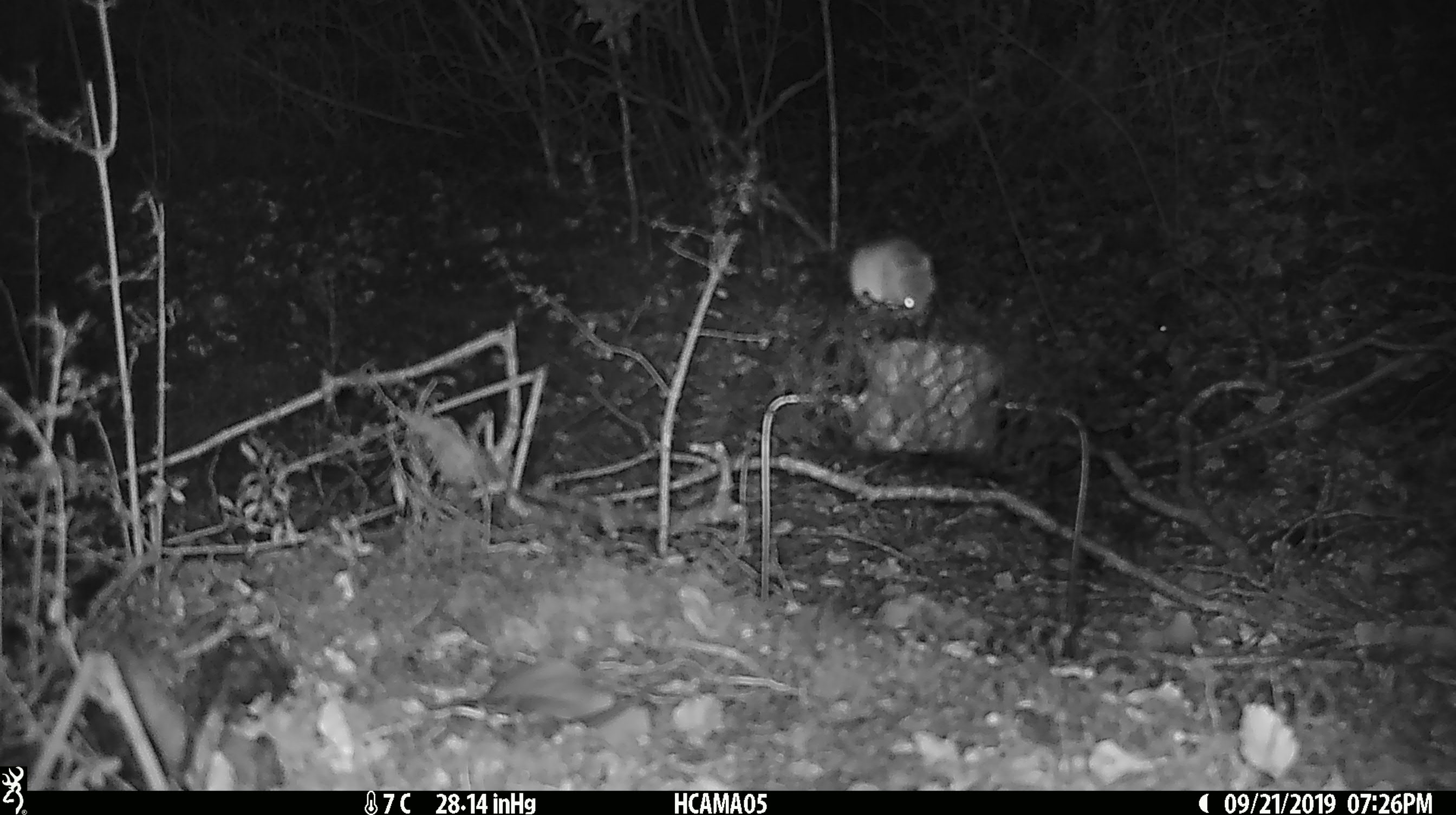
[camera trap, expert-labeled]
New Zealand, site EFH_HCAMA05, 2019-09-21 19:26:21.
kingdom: Animalia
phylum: Chordata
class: Mammalia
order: Rodentia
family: Muridae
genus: Mus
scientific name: Mus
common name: mouse